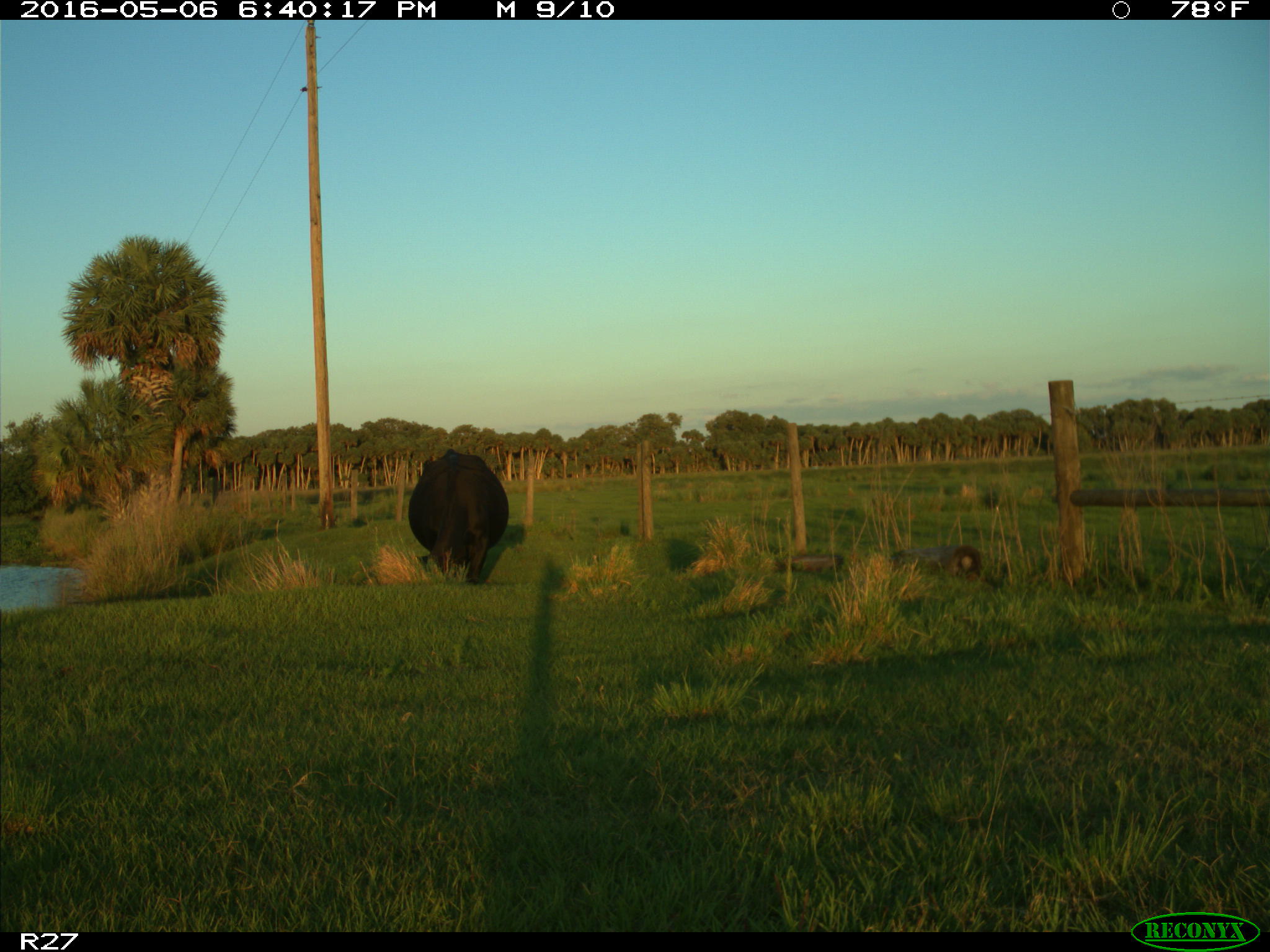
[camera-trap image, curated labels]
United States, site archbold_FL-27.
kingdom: Animalia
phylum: Chordata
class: Mammalia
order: Artiodactyla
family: Bovidae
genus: Bos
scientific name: Bos taurus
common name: domestic cow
Bos taurus (domestic cow).